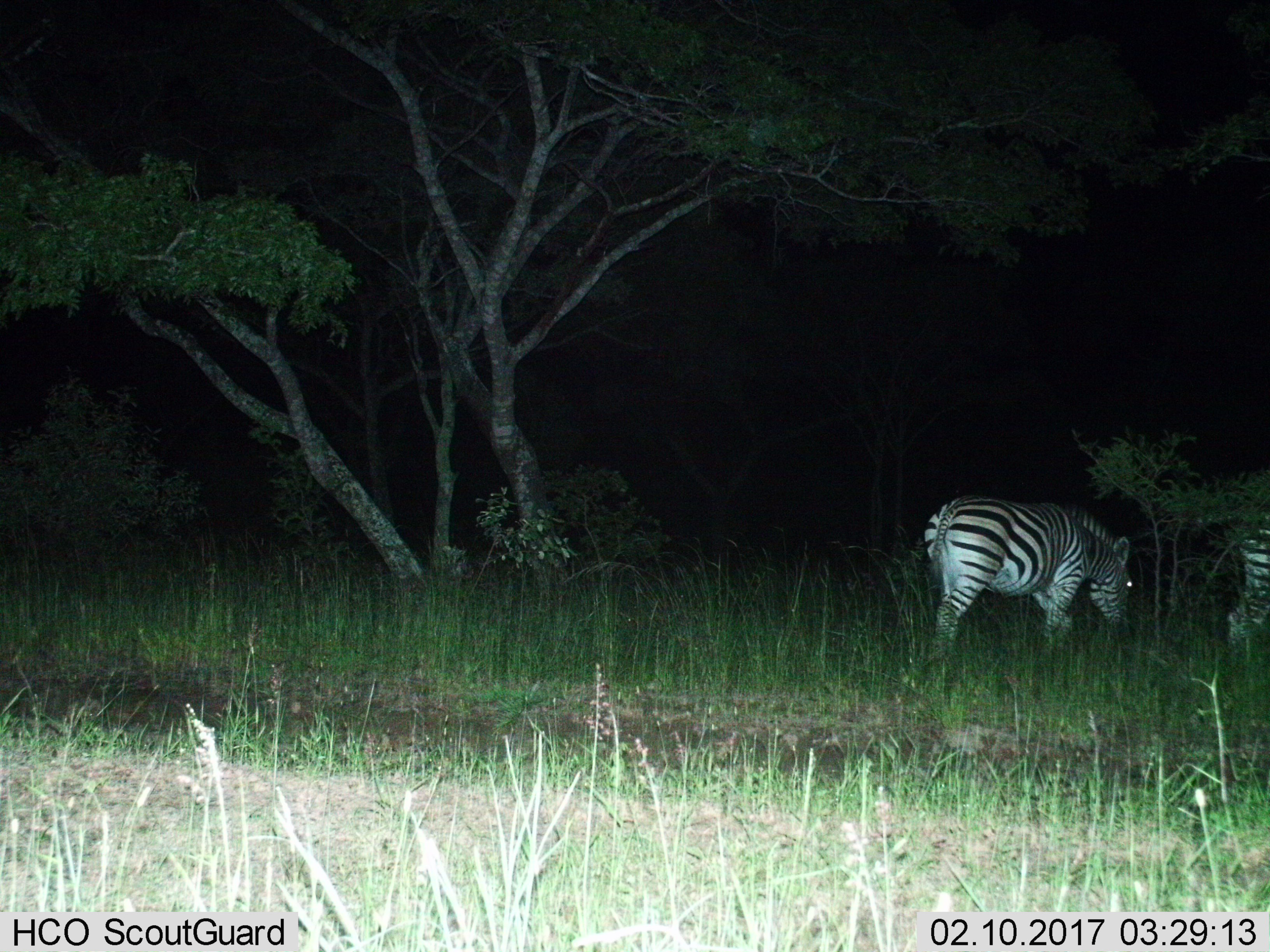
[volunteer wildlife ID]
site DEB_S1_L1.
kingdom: Animalia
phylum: Chordata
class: Mammalia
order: Perissodactyla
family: Equidae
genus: Equus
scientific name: Equus quagga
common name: plains zebra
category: zebraplains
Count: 2.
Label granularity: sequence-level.